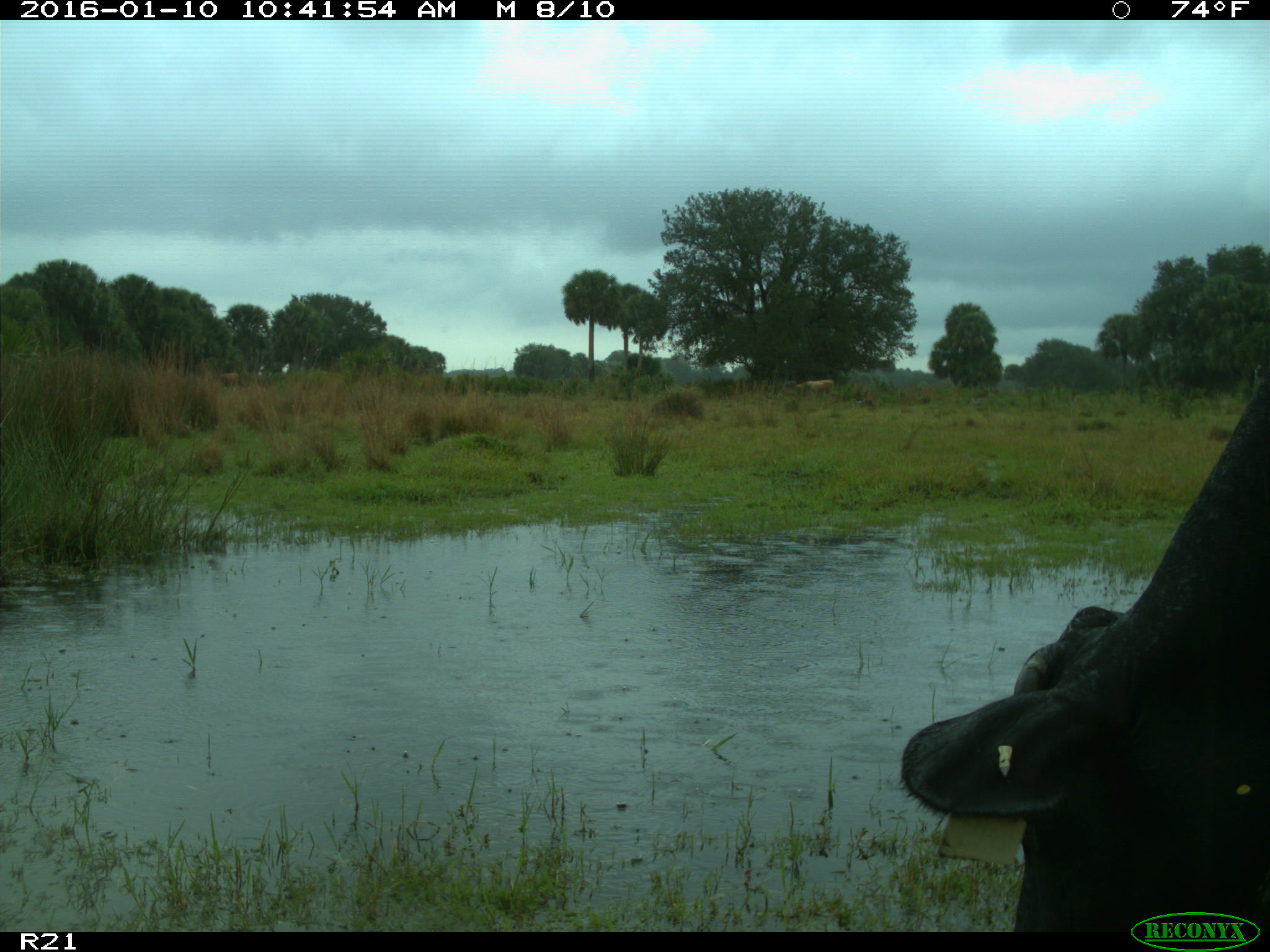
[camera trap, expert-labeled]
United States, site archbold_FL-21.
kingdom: Animalia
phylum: Chordata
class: Mammalia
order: Artiodactyla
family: Bovidae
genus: Bos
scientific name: Bos taurus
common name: domestic cow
Bos taurus (domestic cow).